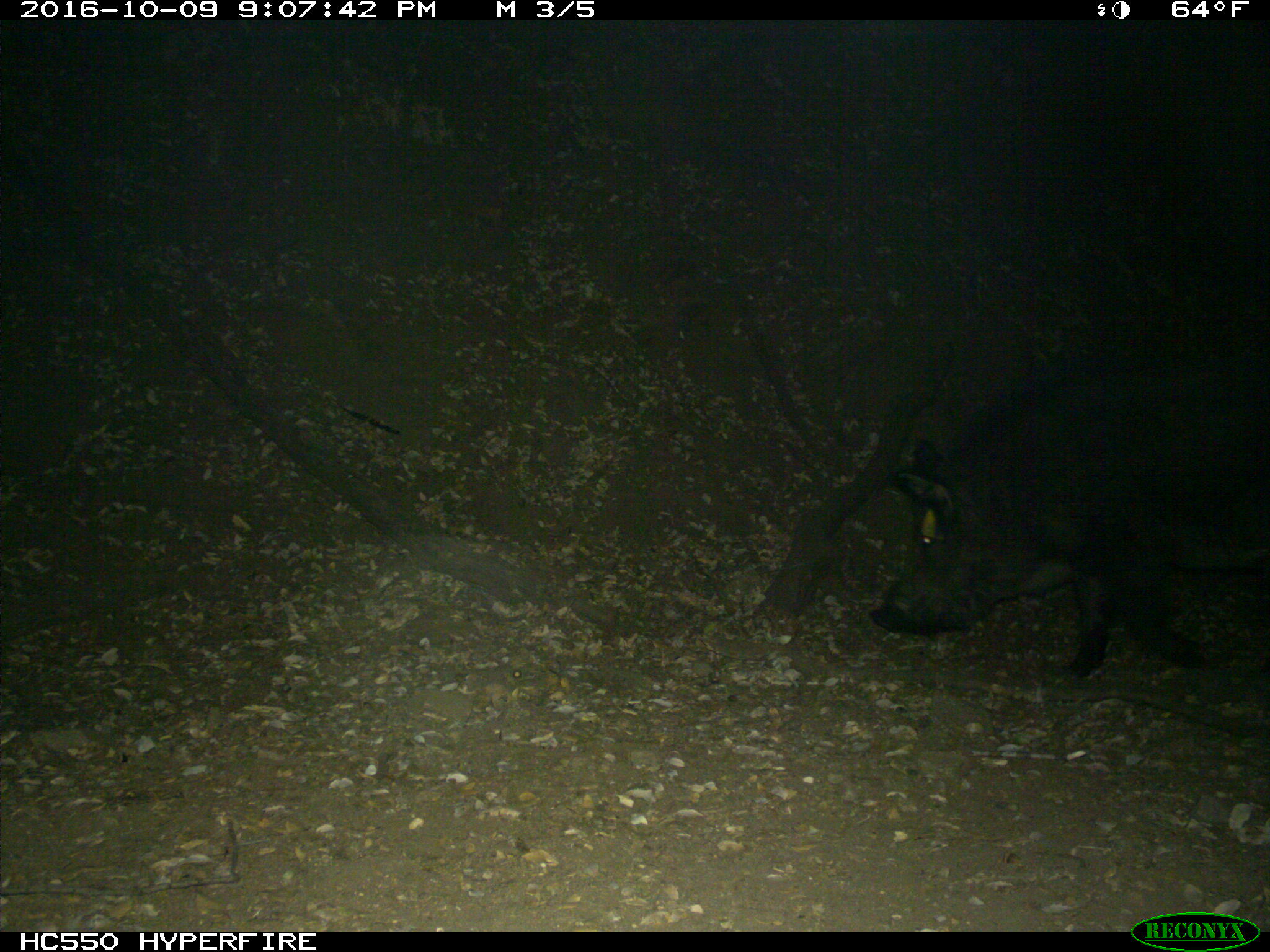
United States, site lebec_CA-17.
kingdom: Animalia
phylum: Chordata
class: Mammalia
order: Artiodactyla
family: Suidae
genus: Sus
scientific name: Sus scrofa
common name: wild boar